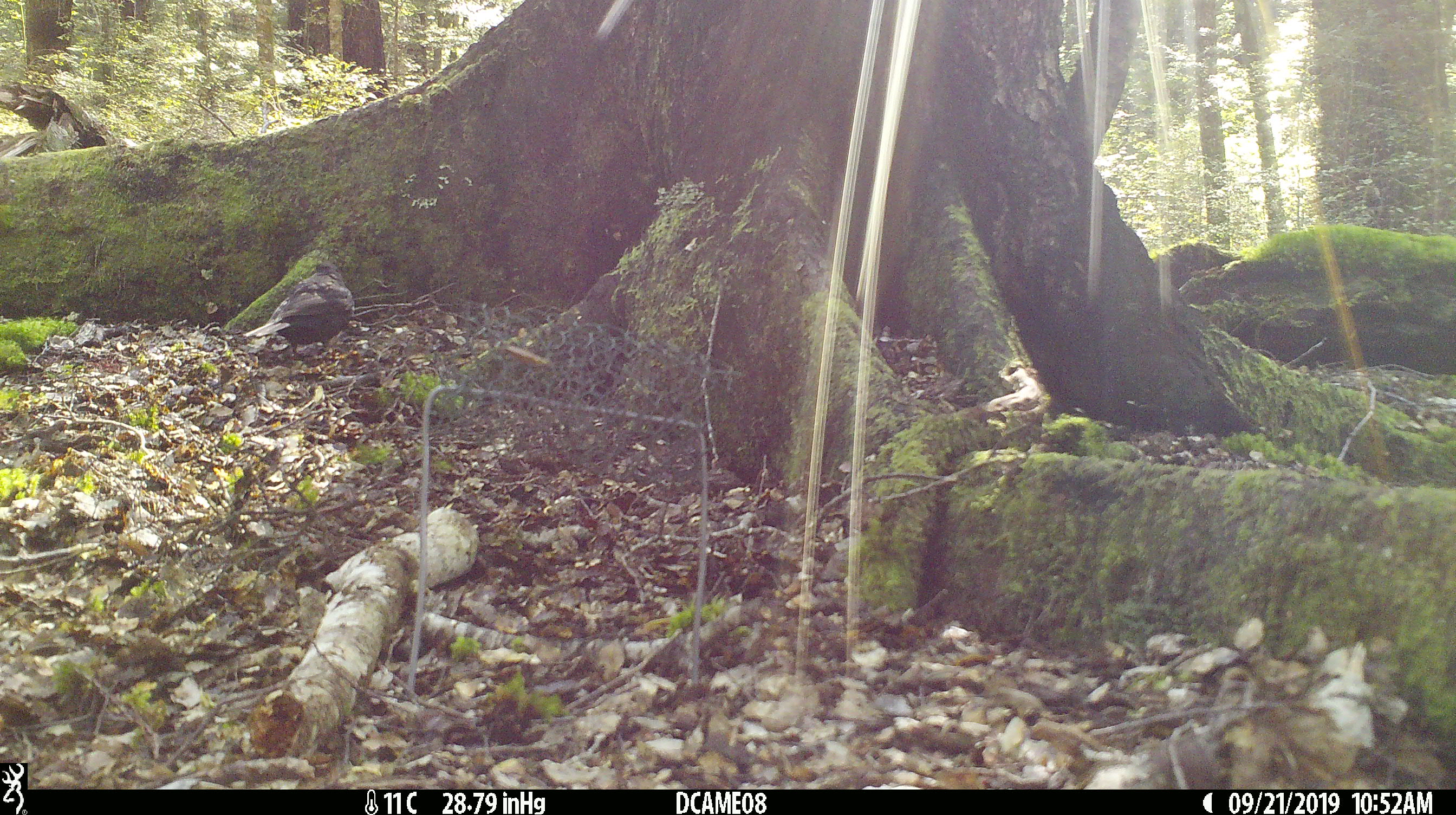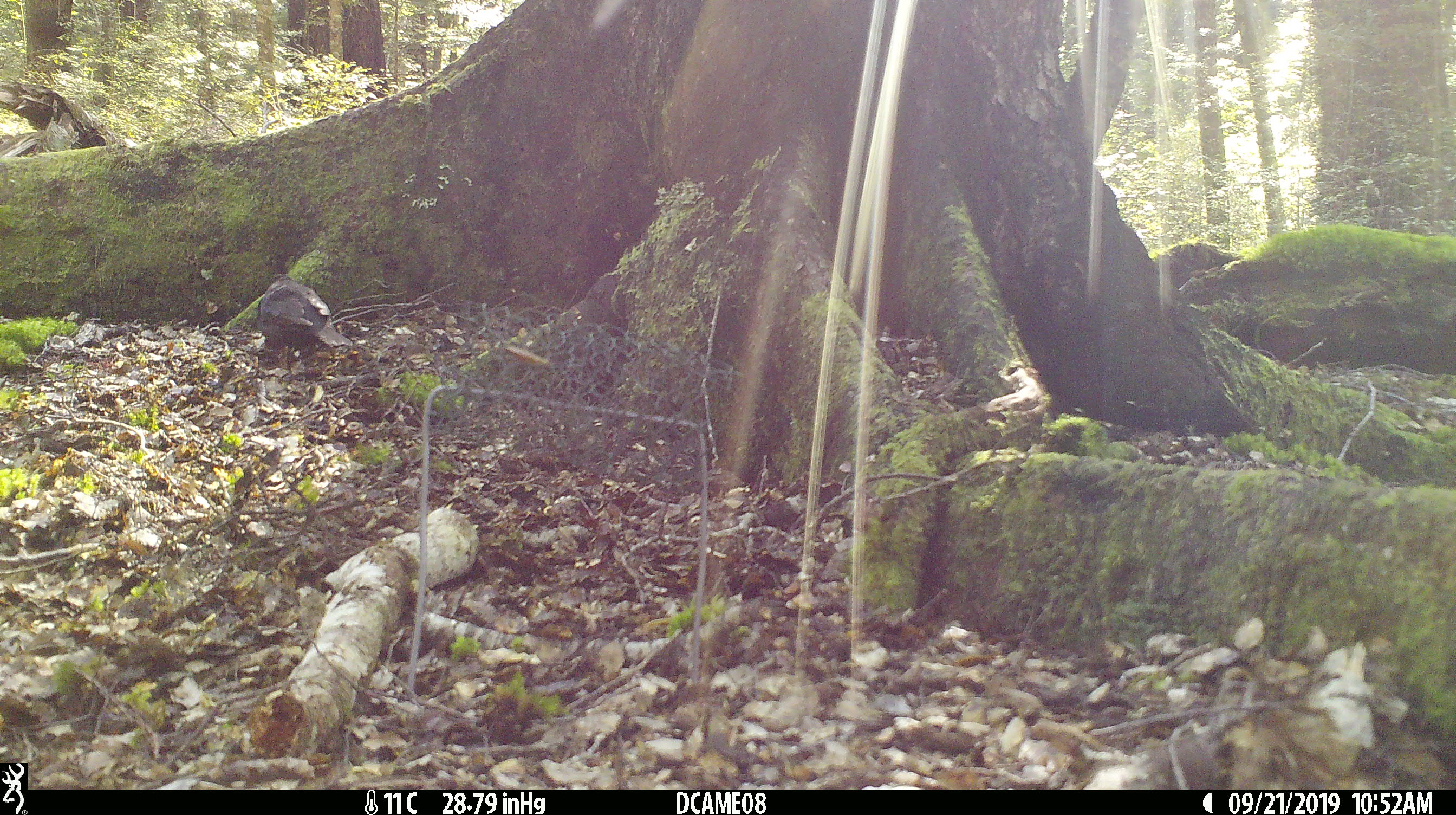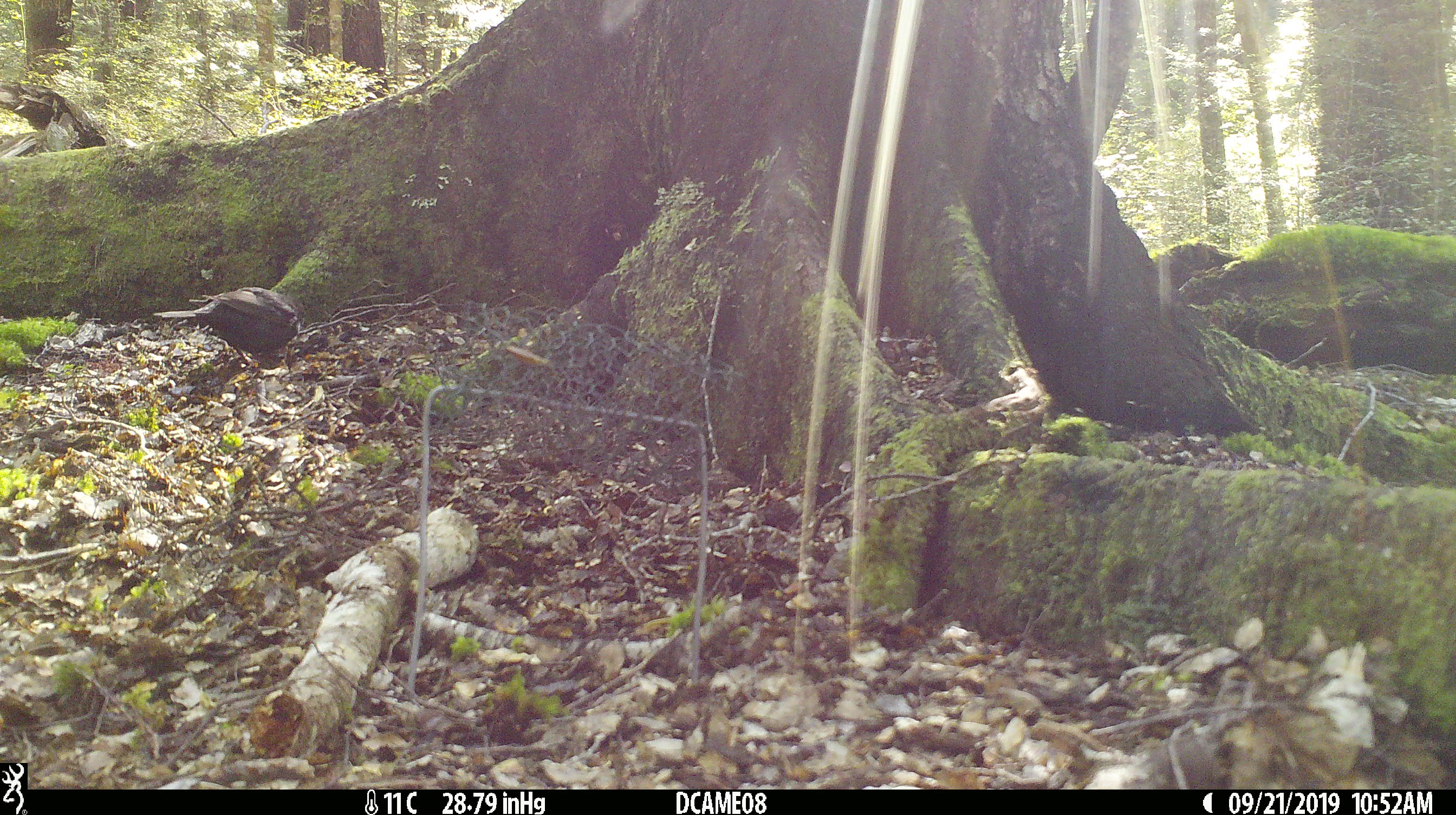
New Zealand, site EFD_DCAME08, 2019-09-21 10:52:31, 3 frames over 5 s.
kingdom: Animalia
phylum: Chordata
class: Aves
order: Passeriformes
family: Turdidae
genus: Turdus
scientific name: Turdus merula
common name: eurasian blackbird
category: blackbird